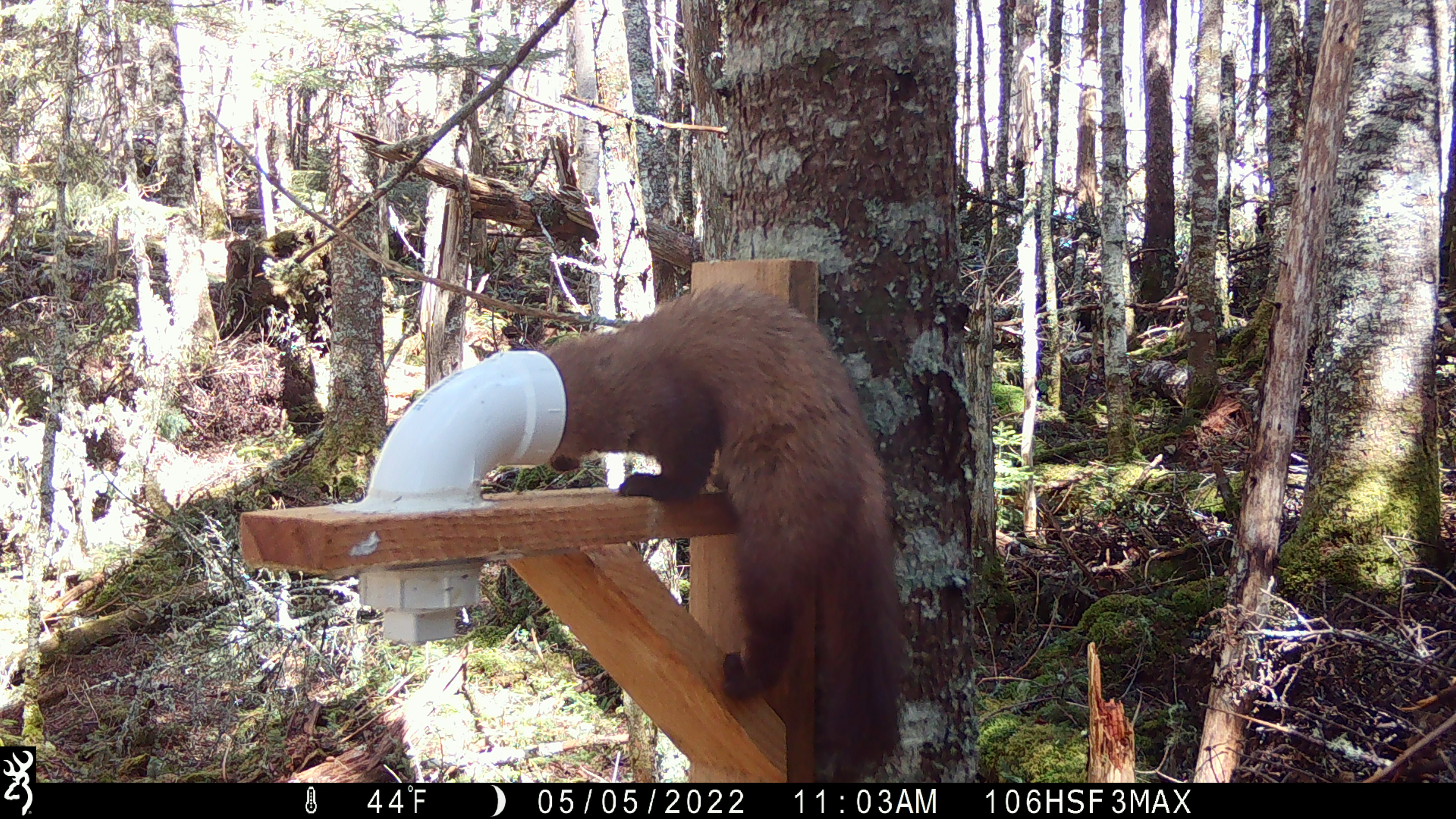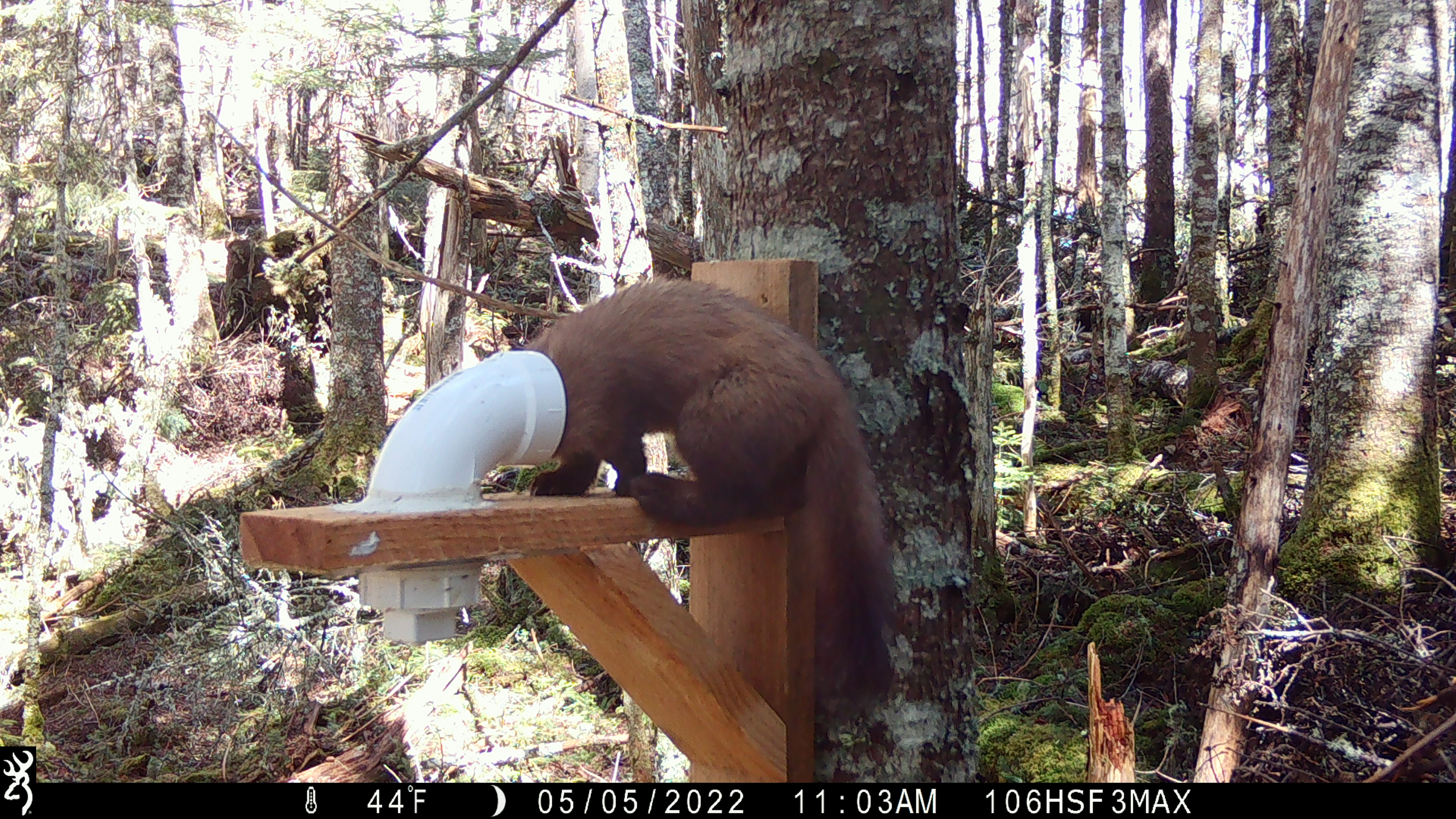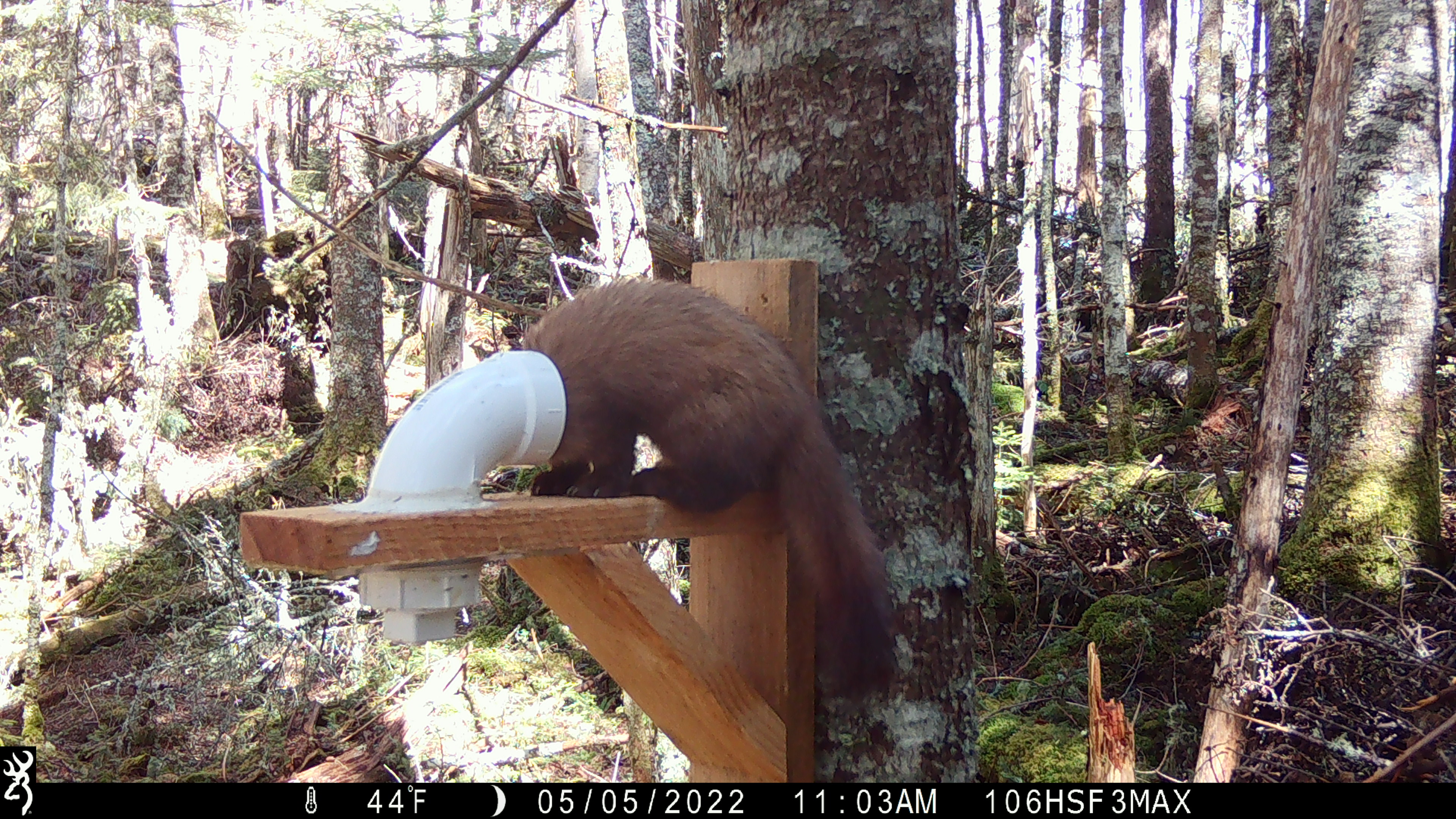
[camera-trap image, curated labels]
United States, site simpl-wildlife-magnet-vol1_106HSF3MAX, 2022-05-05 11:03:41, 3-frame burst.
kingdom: Animalia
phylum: Chordata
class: Mammalia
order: Carnivora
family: Mustelidae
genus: Martes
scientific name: Martes americana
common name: american marten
American marten (Martes americana).